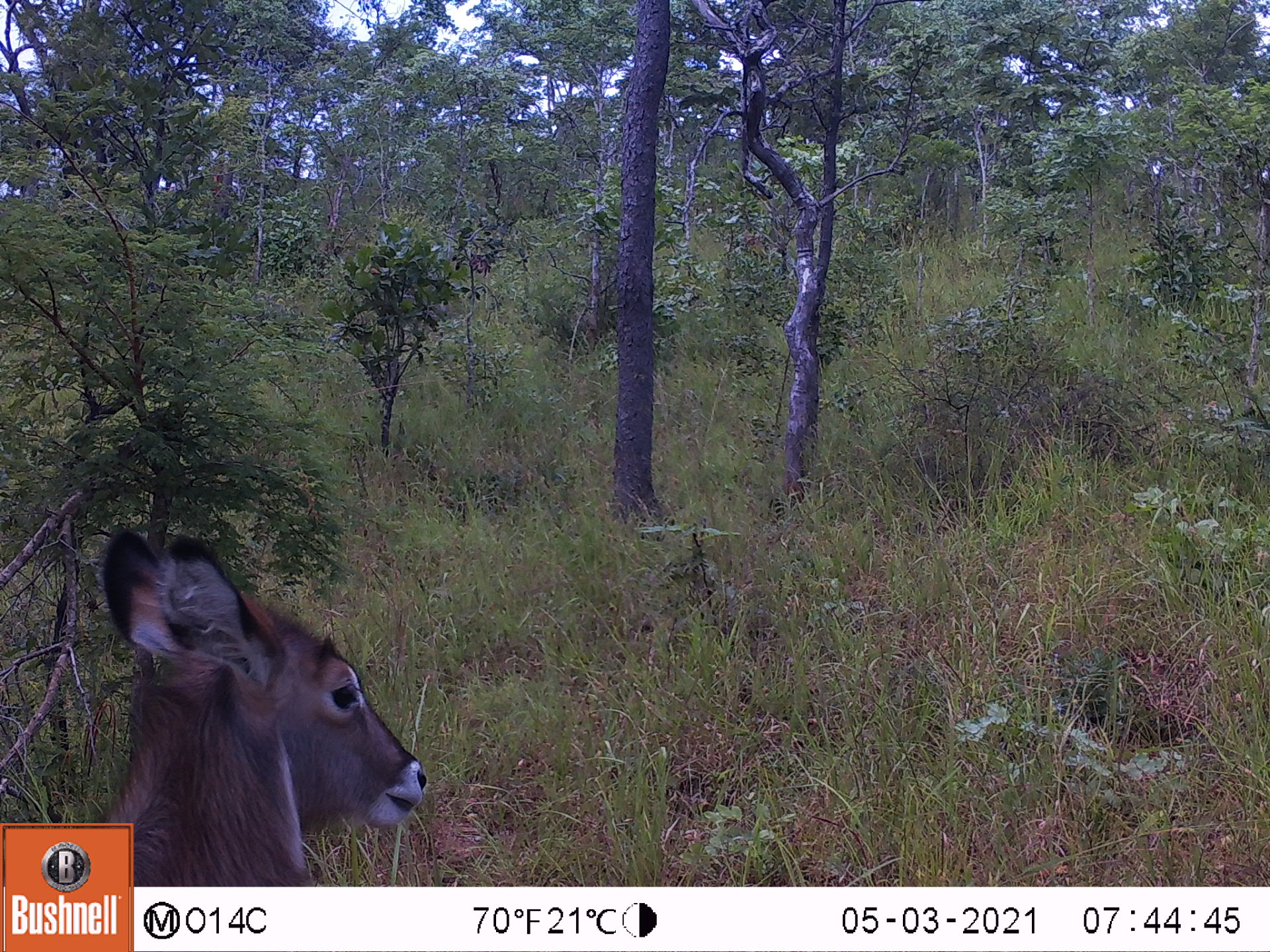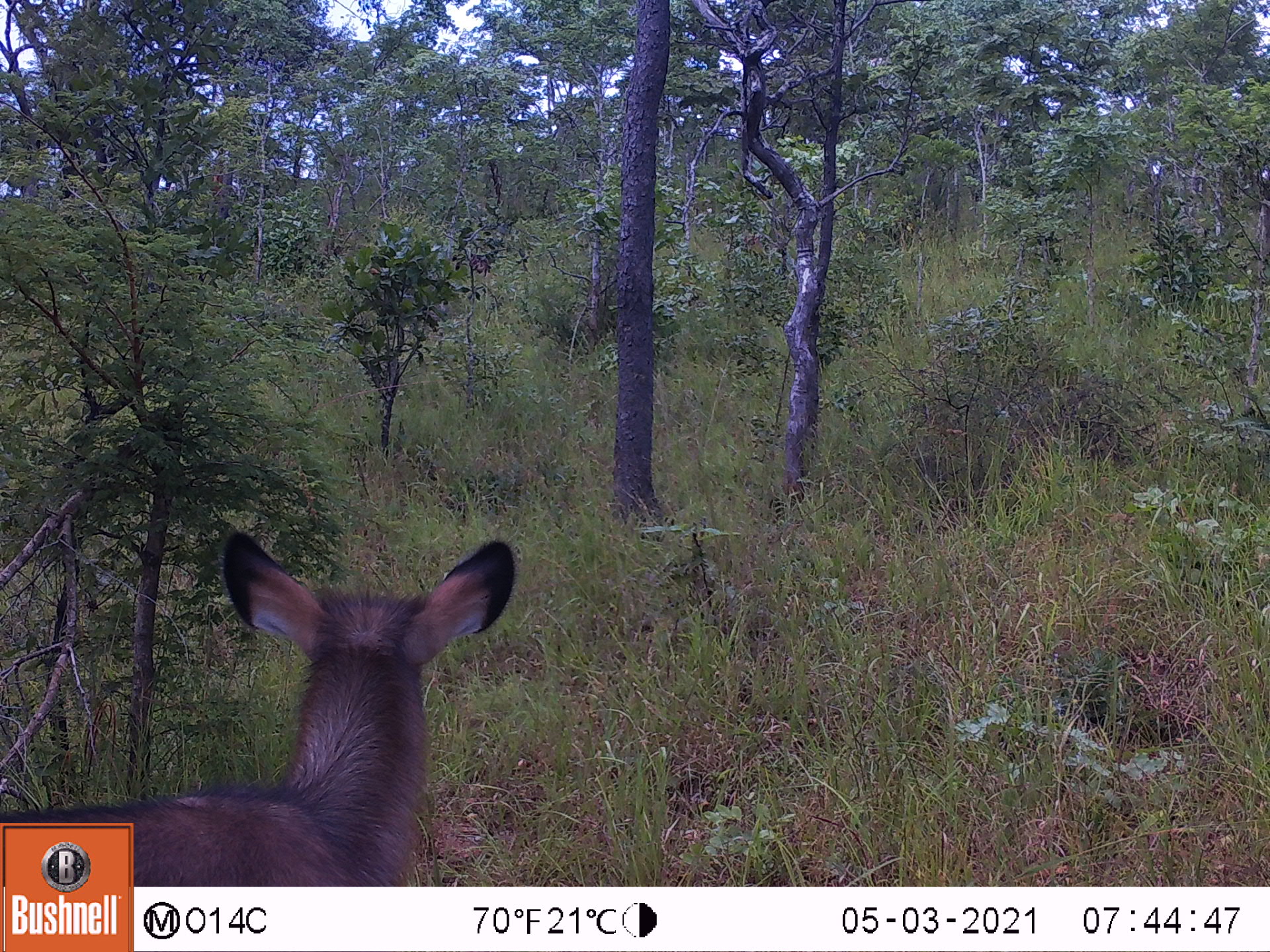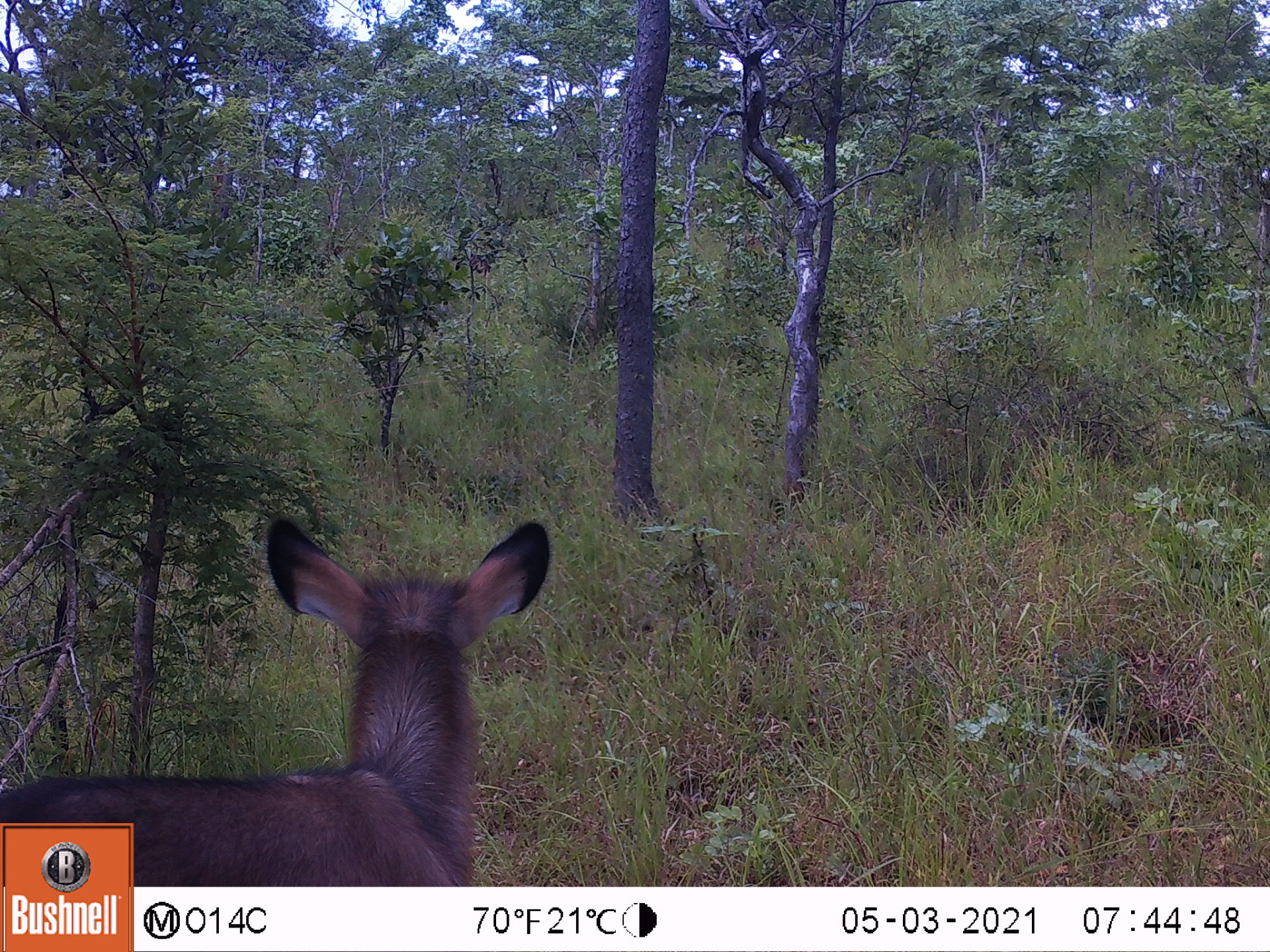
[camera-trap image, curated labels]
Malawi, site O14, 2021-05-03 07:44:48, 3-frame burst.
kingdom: Animalia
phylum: Chordata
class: Mammalia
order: Artiodactyla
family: Bovidae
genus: Kobus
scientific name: Kobus ellipsiprymnus ellipsiprymnus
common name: common waterbuck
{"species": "common waterbuck (Kobus ellipsiprymnus ellipsiprymnus)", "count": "1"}